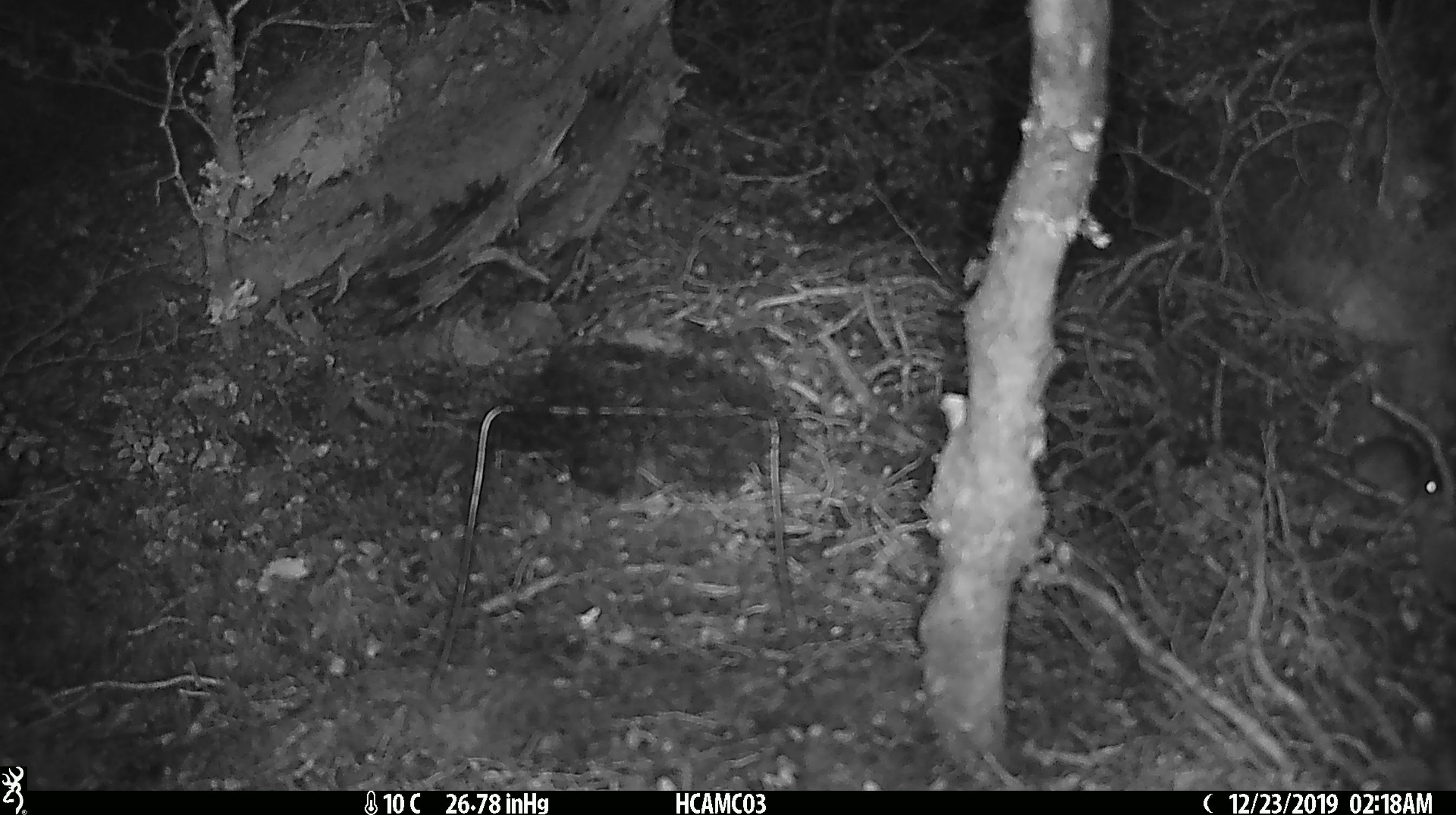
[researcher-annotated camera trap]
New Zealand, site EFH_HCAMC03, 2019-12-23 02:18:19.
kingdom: Animalia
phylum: Chordata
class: Mammalia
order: Rodentia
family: Muridae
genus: Mus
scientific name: Mus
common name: mouse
Mouse (Mus).